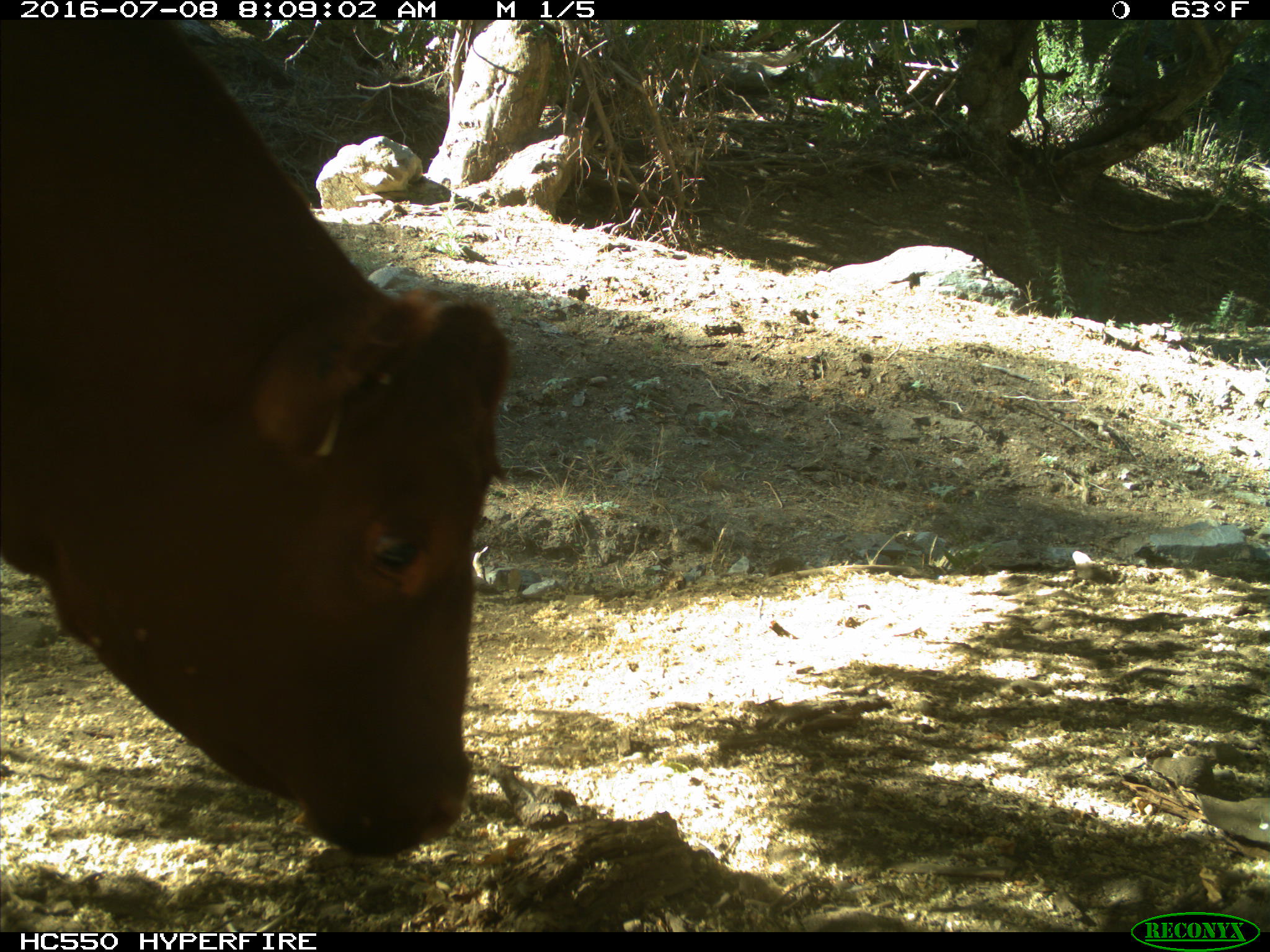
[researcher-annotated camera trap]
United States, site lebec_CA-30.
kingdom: Animalia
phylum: Chordata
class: Mammalia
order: Artiodactyla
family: Bovidae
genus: Bos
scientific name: Bos taurus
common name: domestic cow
Bos taurus (domestic cow).